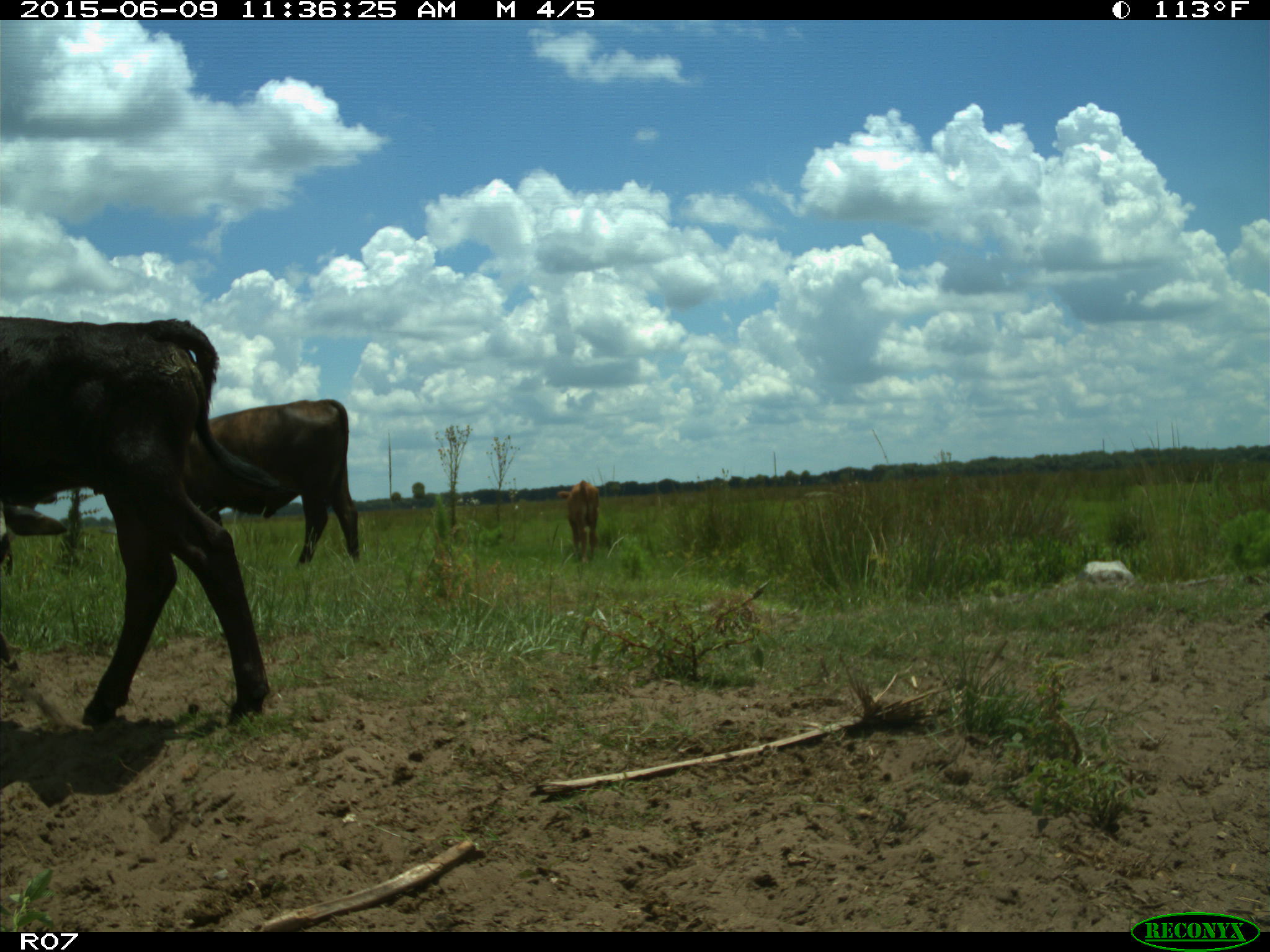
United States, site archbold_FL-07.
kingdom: Animalia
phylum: Chordata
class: Mammalia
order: Artiodactyla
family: Bovidae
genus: Bos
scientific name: Bos taurus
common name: domestic cow